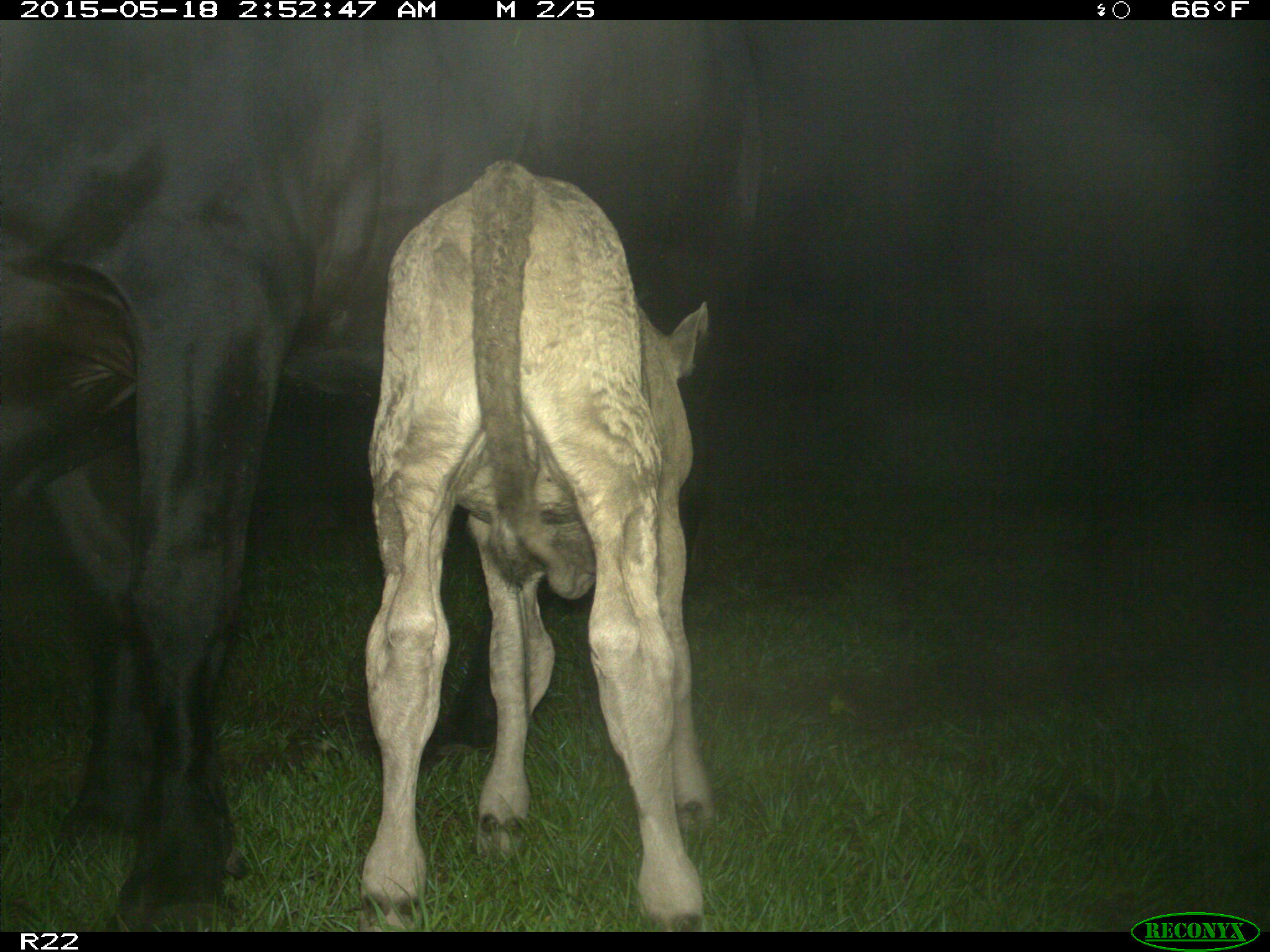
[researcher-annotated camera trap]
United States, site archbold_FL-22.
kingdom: Animalia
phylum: Chordata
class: Mammalia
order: Artiodactyla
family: Bovidae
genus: Bos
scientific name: Bos taurus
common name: domestic cow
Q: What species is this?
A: Bos taurus (domestic cow).